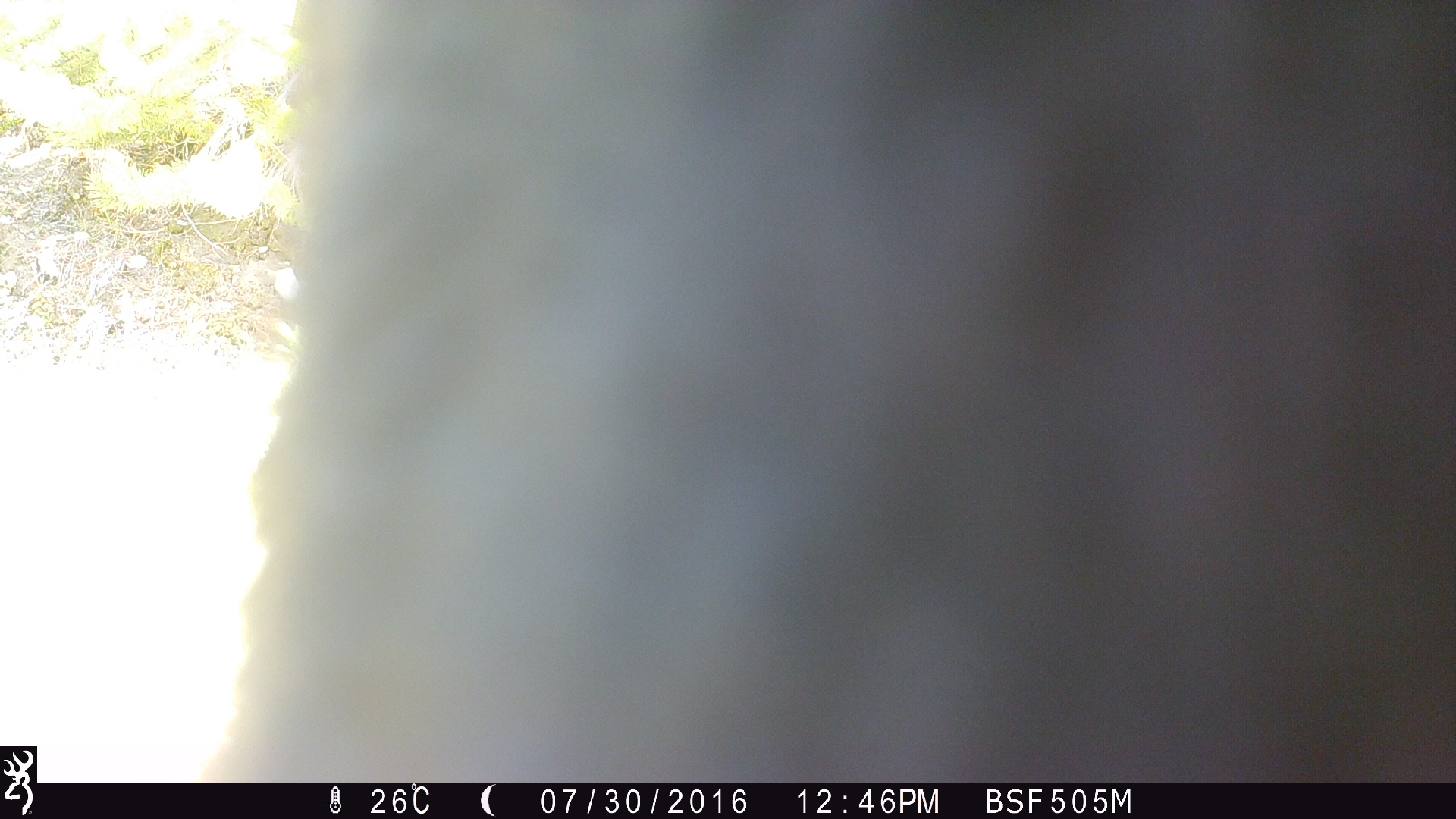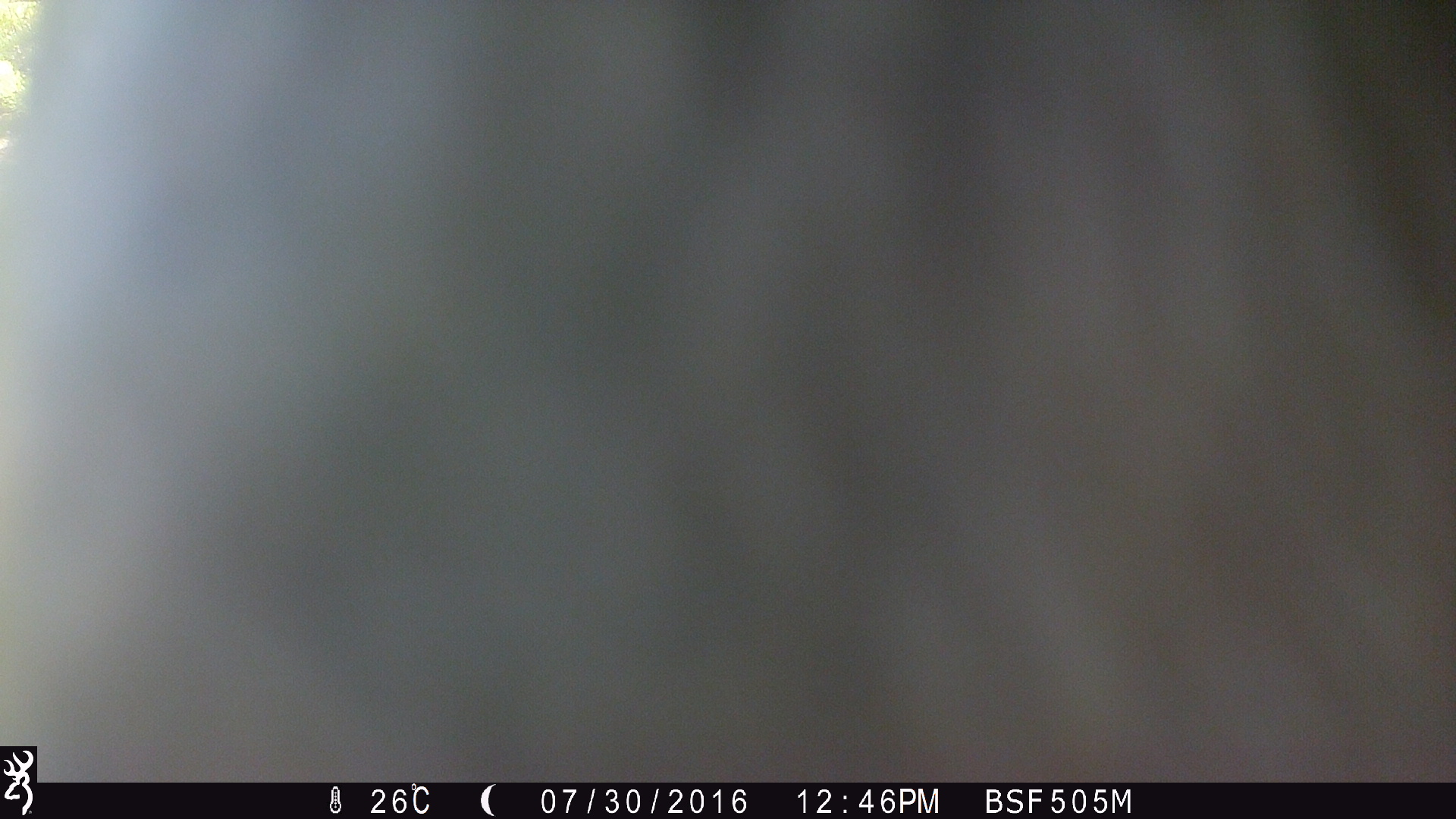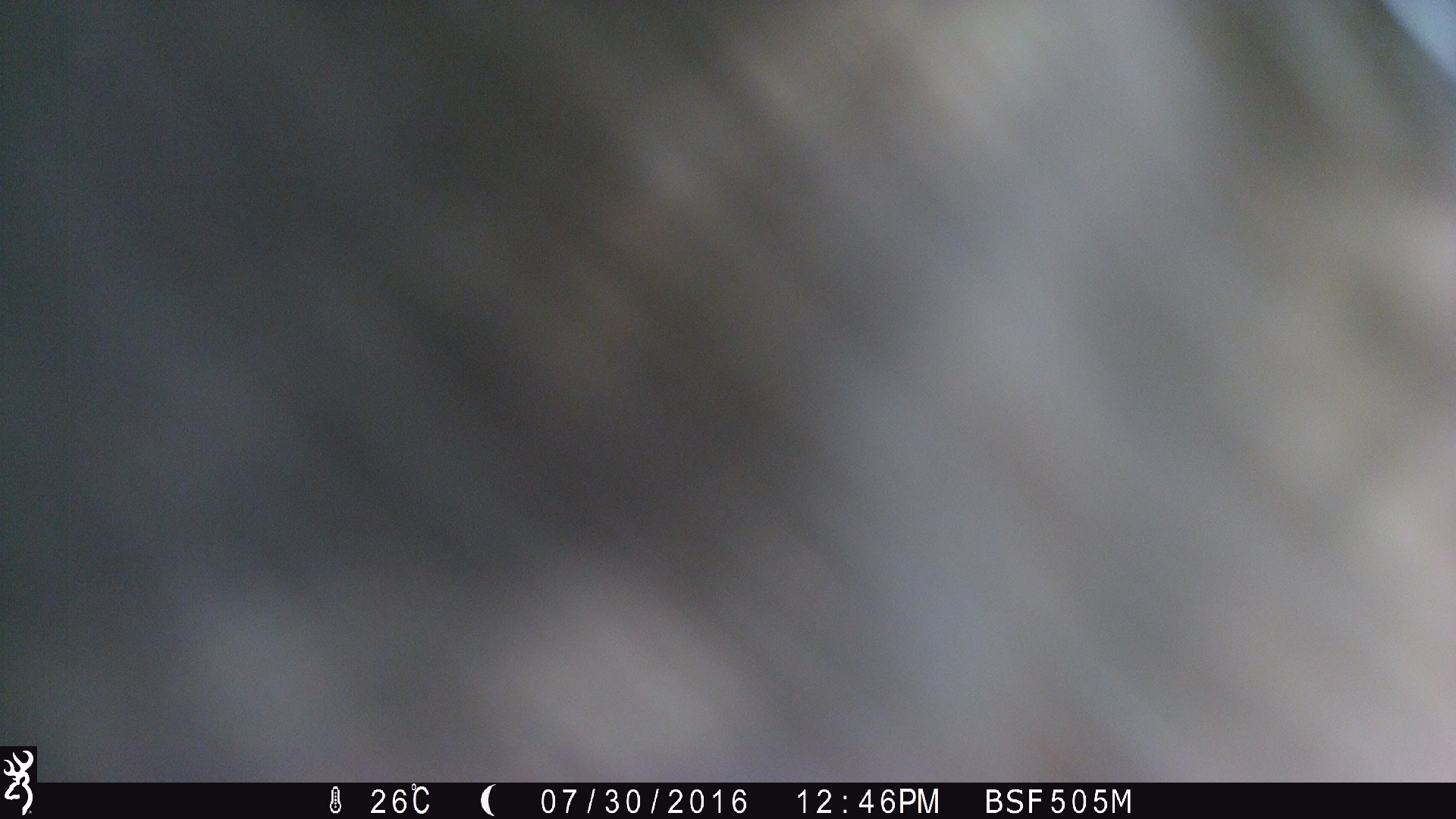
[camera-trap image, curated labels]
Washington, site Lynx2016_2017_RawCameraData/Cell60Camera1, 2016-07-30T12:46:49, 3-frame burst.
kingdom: Animalia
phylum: Chordata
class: Mammalia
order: Artiodactyla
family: Bovidae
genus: Bos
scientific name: Bos taurus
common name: domestic cattle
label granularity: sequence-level